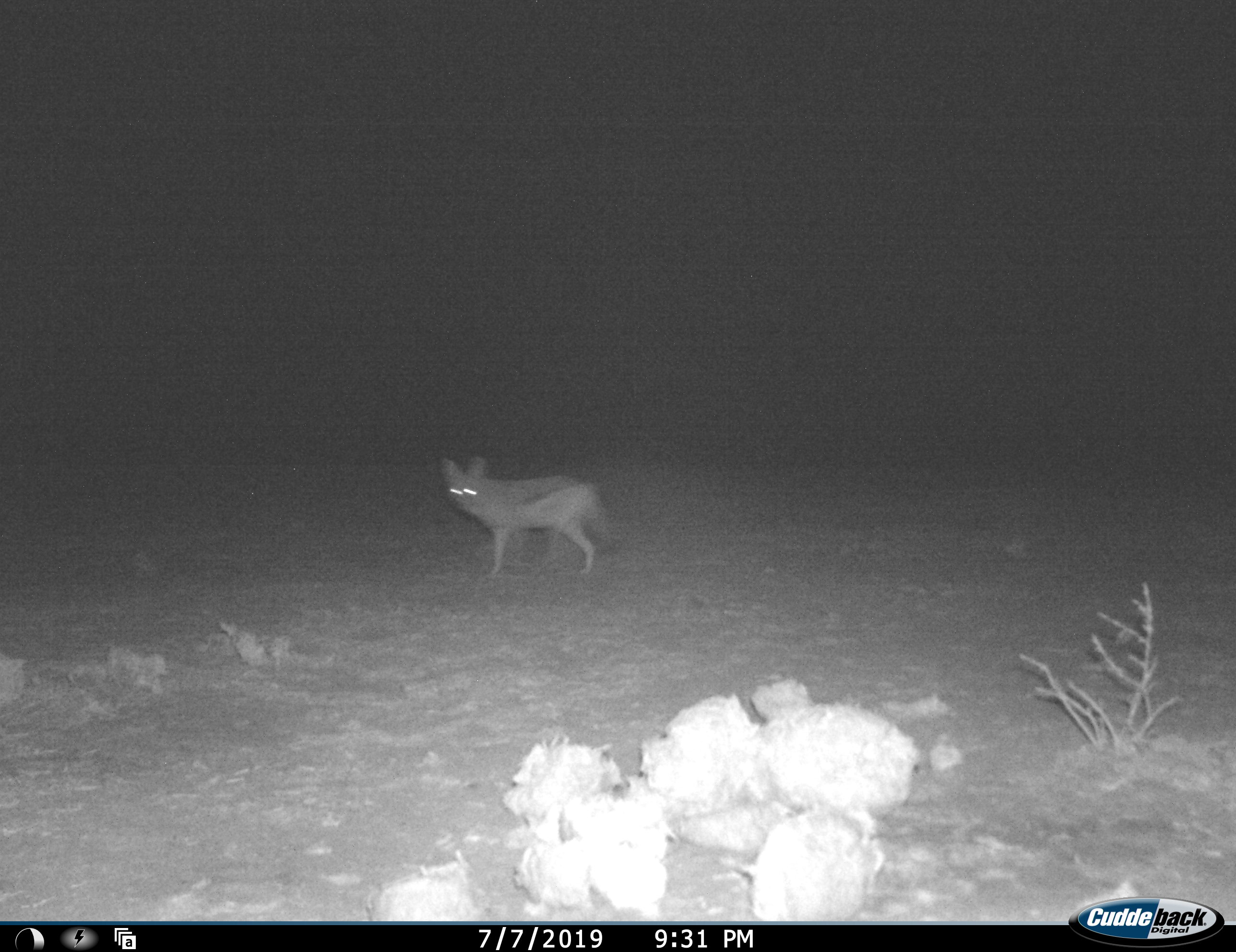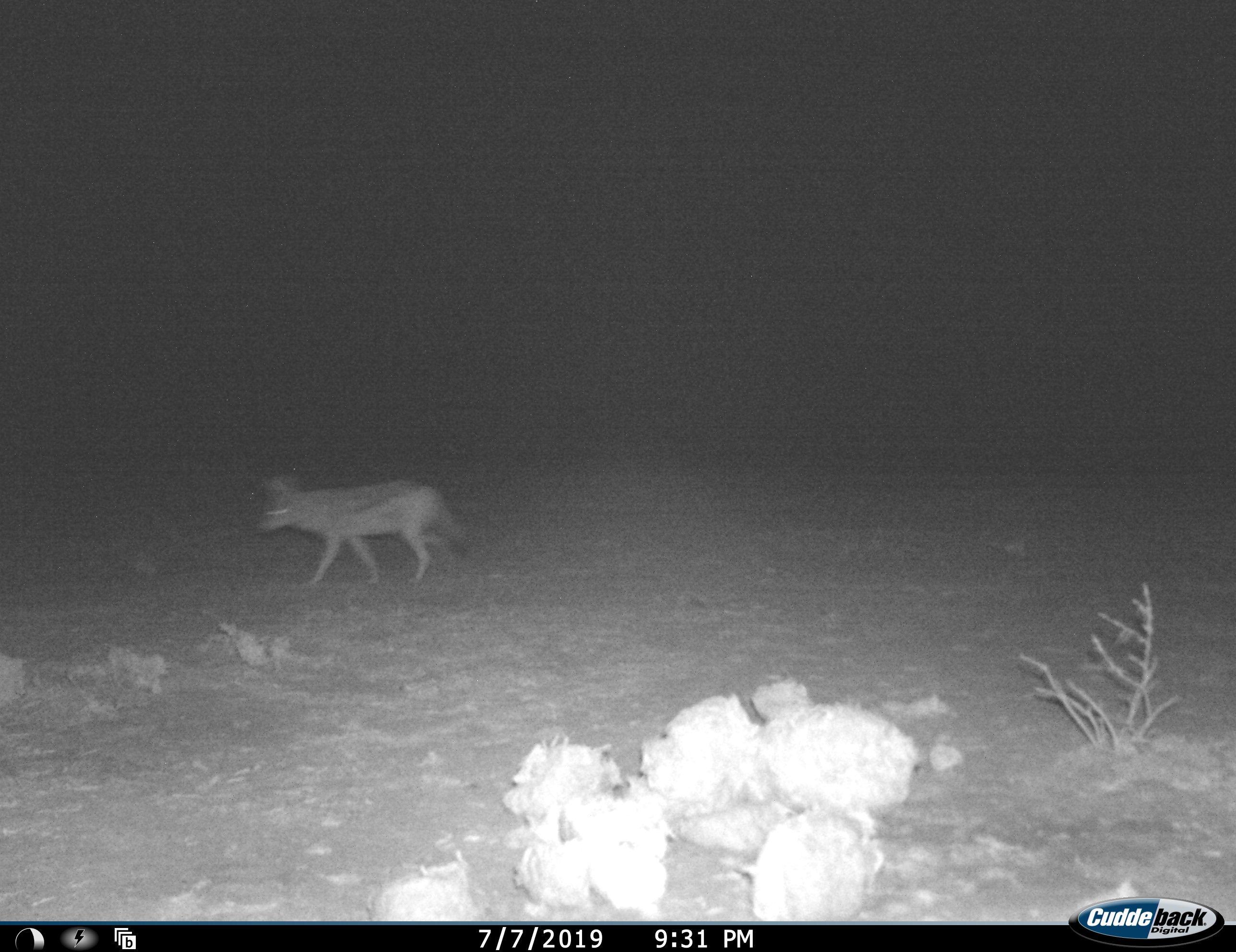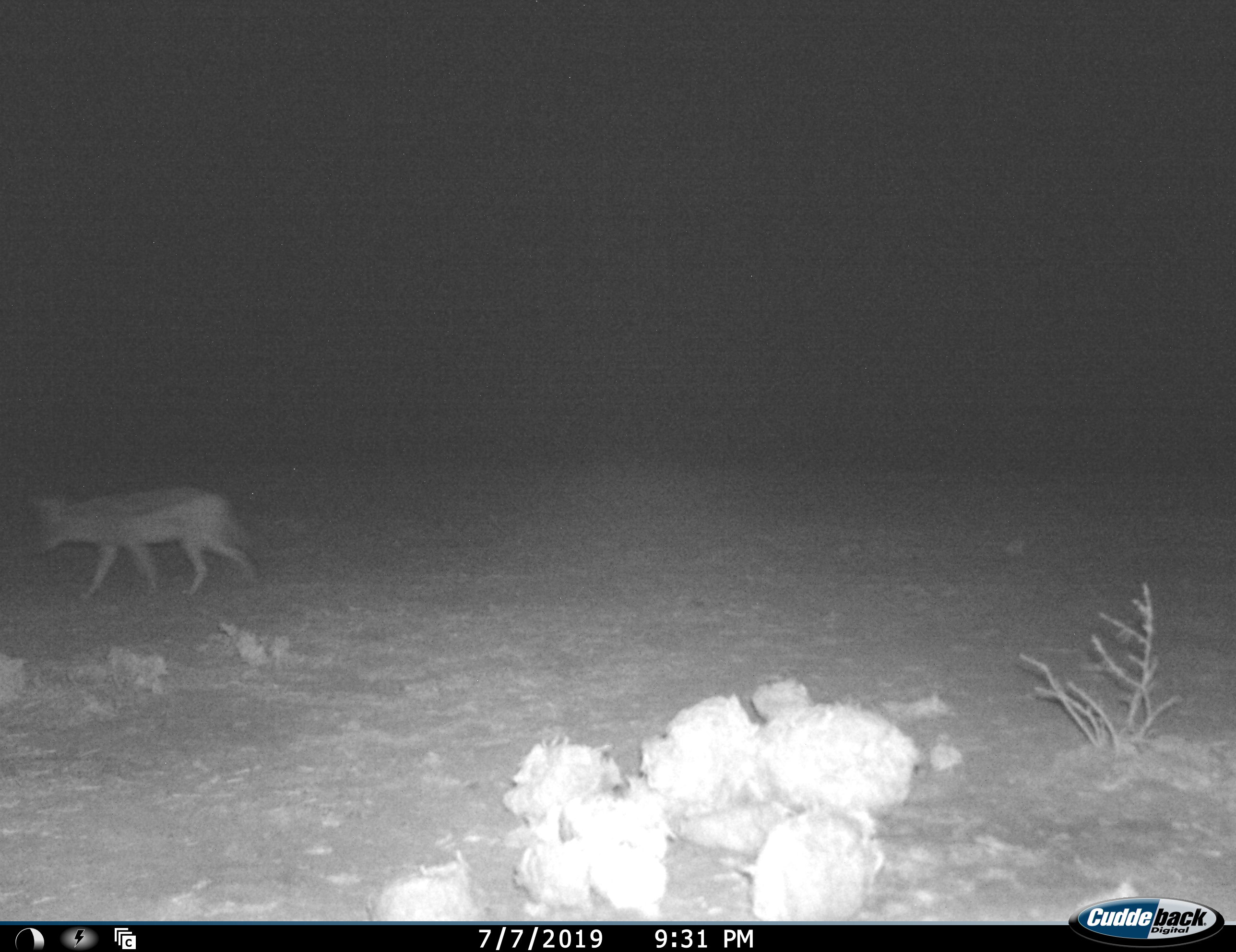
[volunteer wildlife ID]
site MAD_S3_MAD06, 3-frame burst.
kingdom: Animalia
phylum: Chordata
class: Mammalia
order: Carnivora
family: Canidae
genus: Lupulella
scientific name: Lupulella mesomelas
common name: black-backed jackal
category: jackalblackbacked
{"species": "jackalblackbacked (black-backed jackal) (Lupulella mesomelas)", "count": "1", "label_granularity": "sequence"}